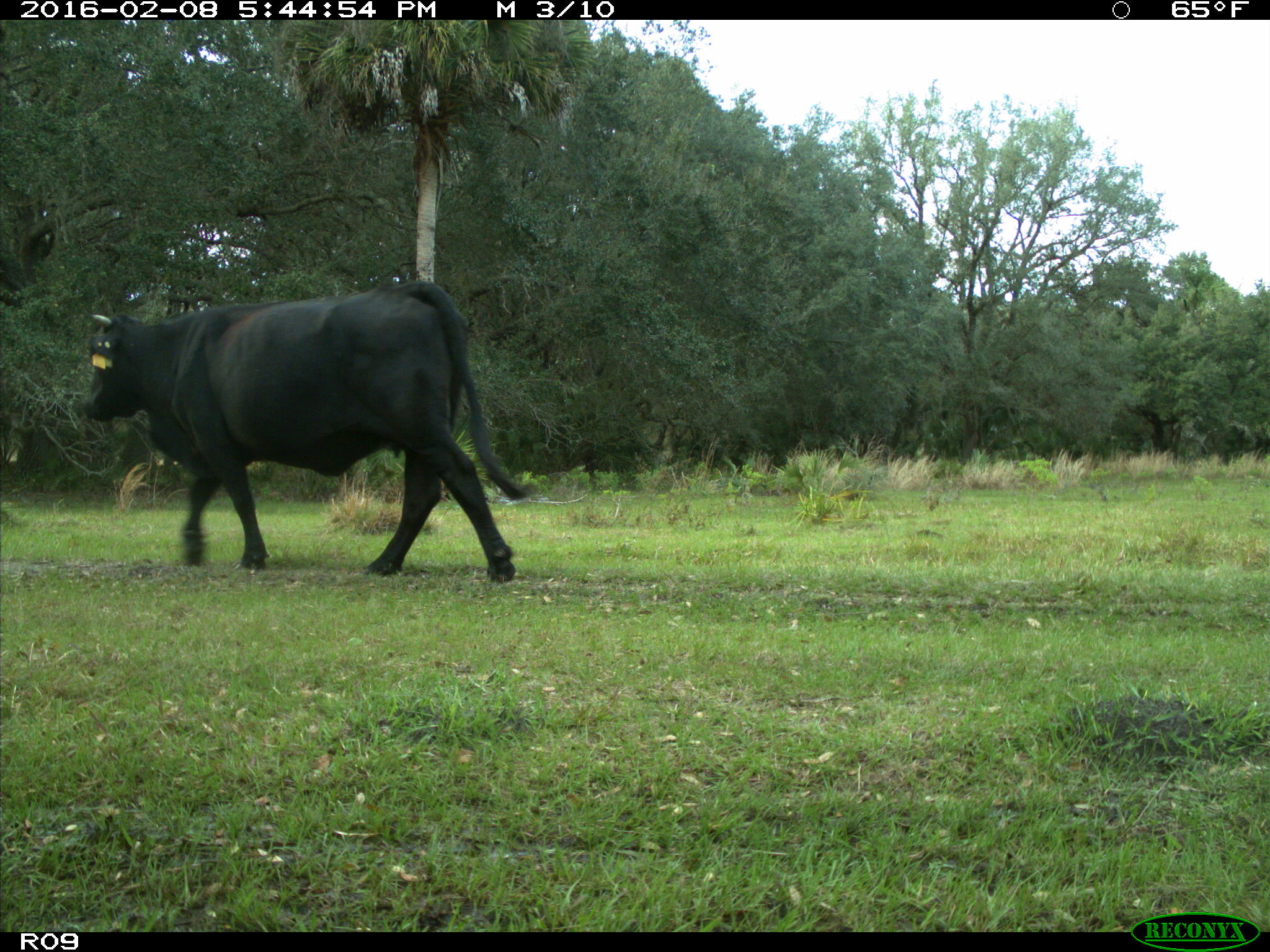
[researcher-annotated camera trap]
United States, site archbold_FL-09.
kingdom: Animalia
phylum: Chordata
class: Mammalia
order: Artiodactyla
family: Bovidae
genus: Bos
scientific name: Bos taurus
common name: domestic cow